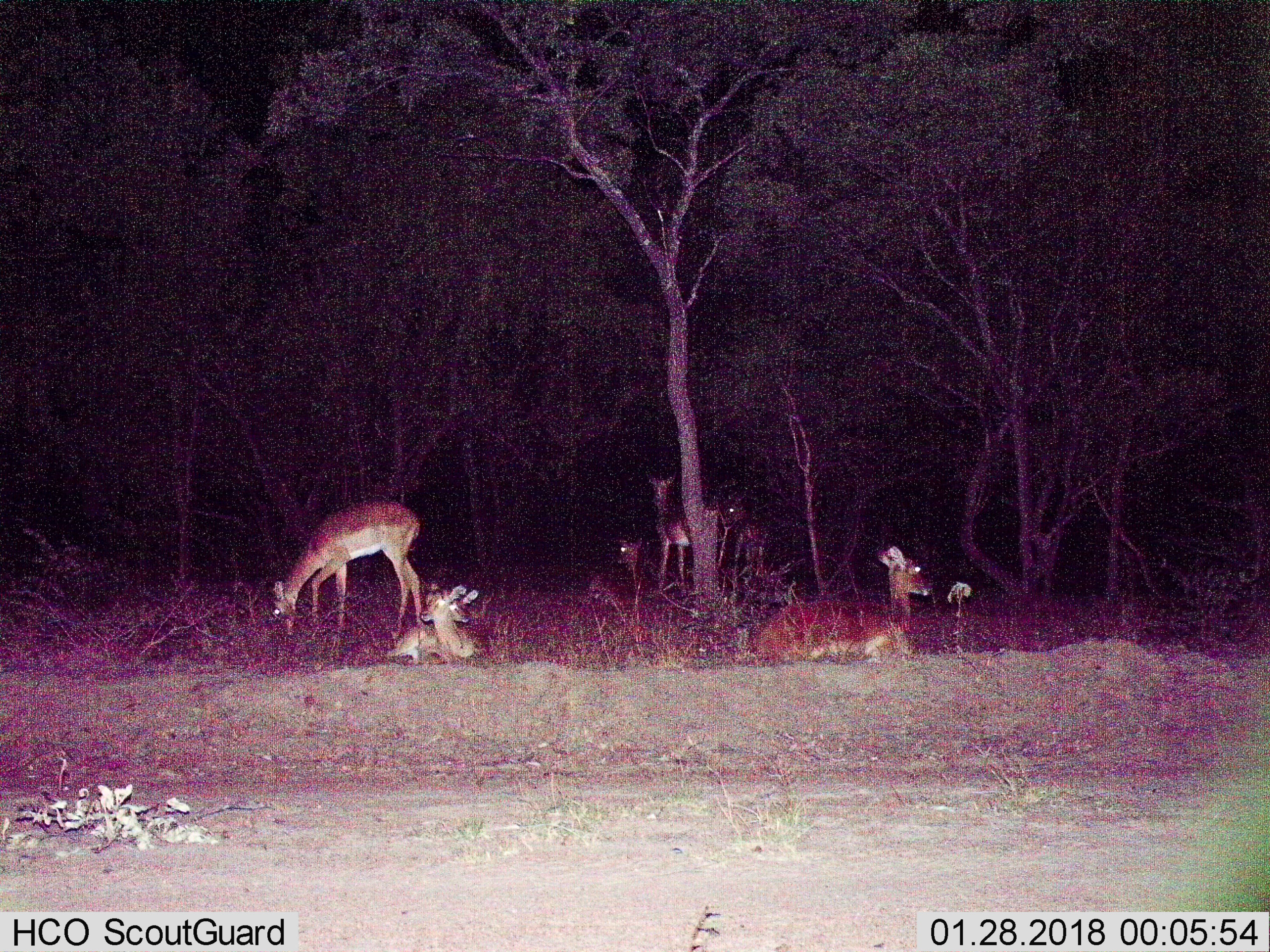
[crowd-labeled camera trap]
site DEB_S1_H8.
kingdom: Animalia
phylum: Chordata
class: Mammalia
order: Artiodactyla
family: Bovidae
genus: Aepyceros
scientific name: Aepyceros melampus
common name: impala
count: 7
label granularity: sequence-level